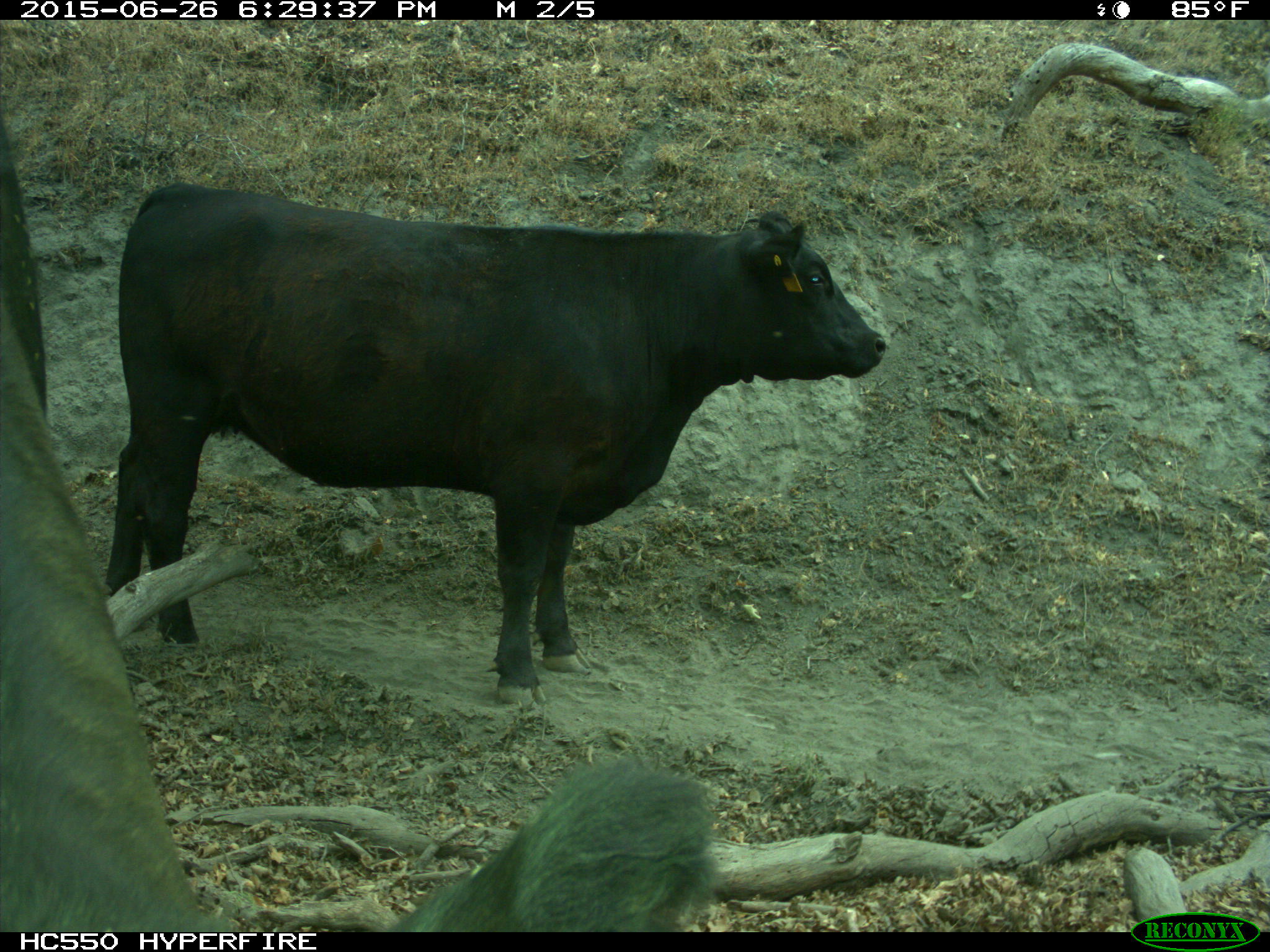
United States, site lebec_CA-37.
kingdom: Animalia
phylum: Chordata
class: Mammalia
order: Artiodactyla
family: Bovidae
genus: Bos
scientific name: Bos taurus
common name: domestic cow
Bos taurus (domestic cow).